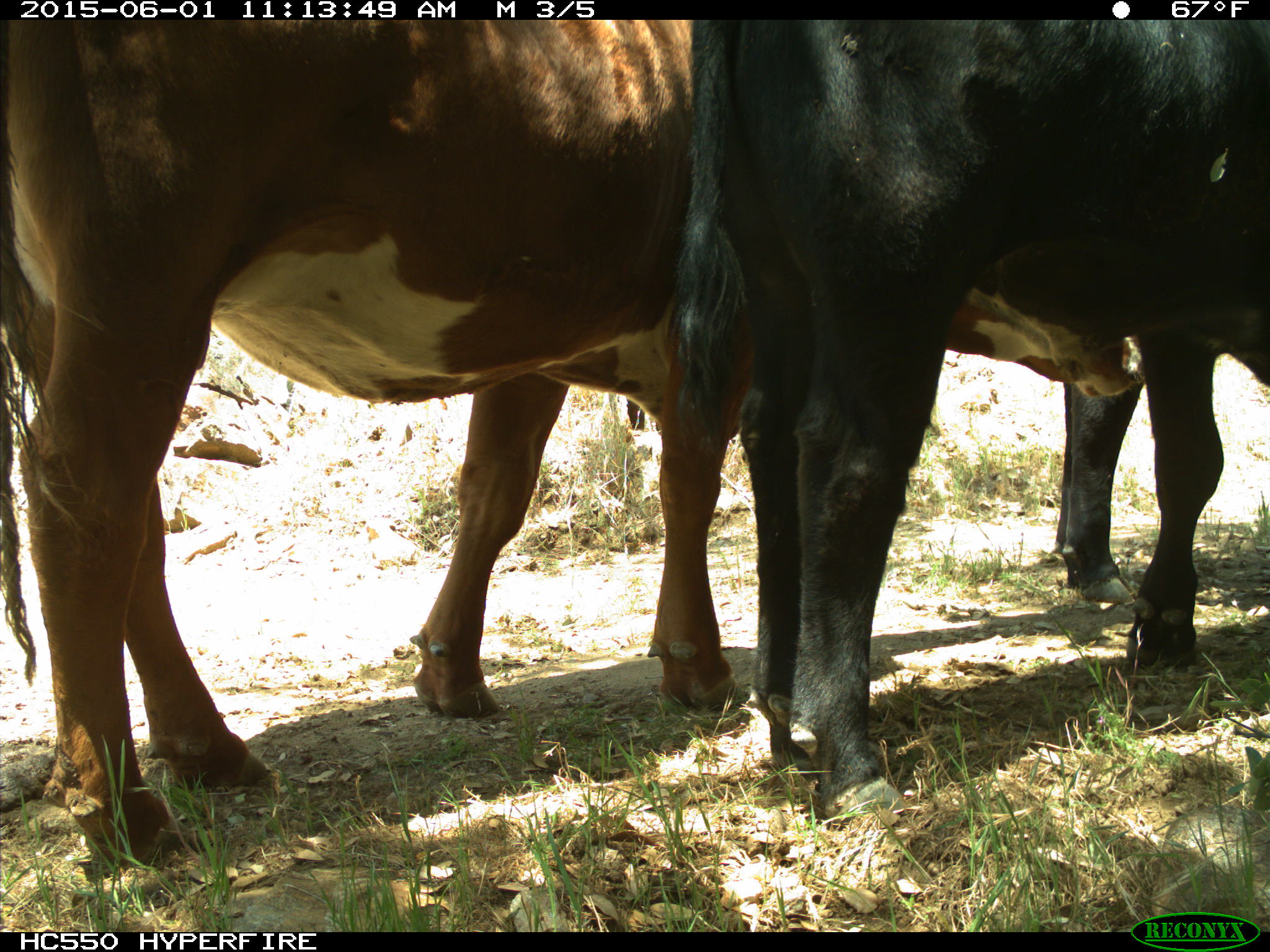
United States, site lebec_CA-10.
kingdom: Animalia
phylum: Chordata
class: Mammalia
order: Artiodactyla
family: Bovidae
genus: Bos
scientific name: Bos taurus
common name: domestic cow